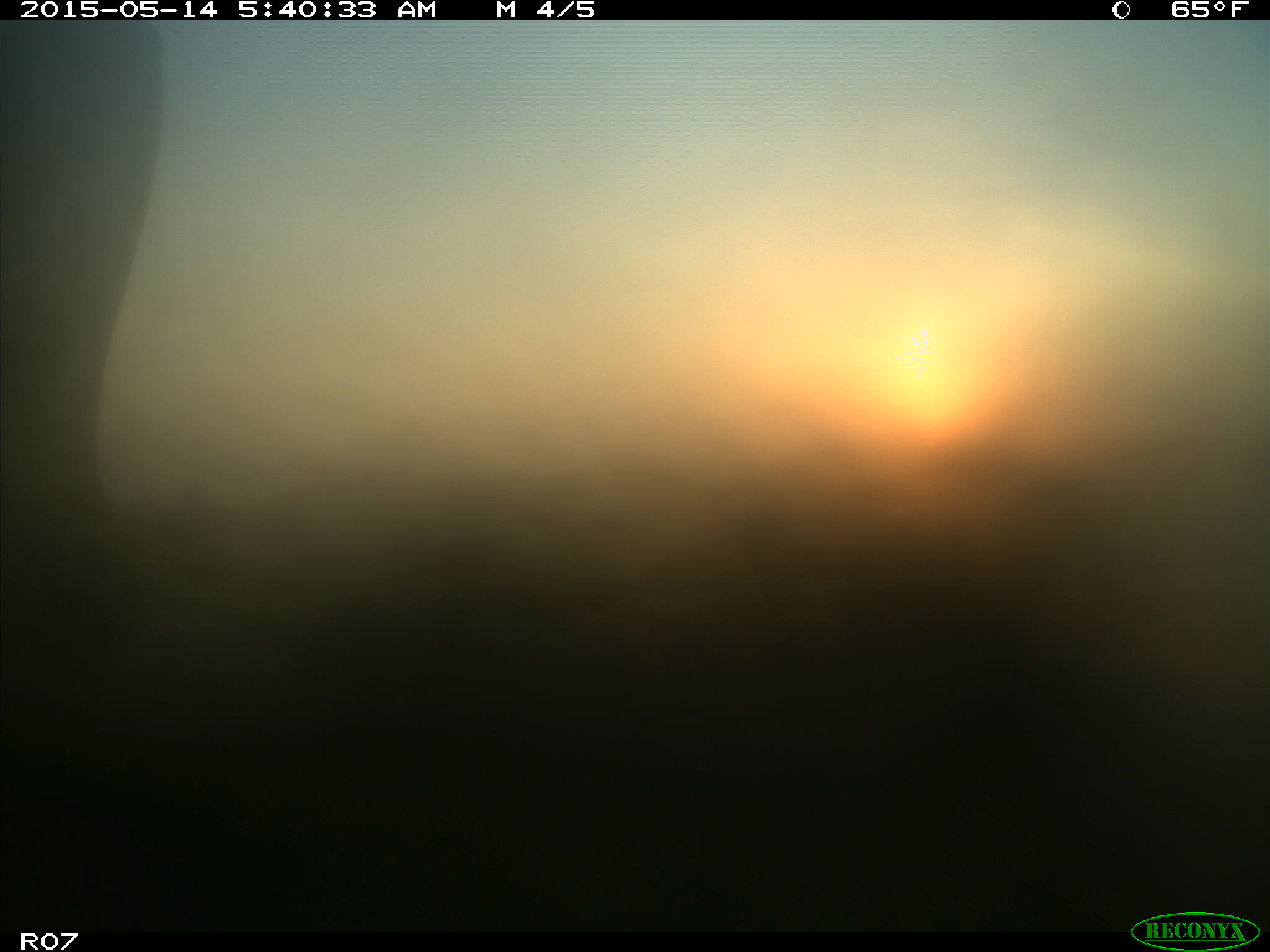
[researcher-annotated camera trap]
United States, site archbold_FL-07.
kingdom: Animalia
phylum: Chordata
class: Mammalia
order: Artiodactyla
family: Bovidae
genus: Bos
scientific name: Bos taurus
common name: domestic cow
Bos taurus (domestic cow).